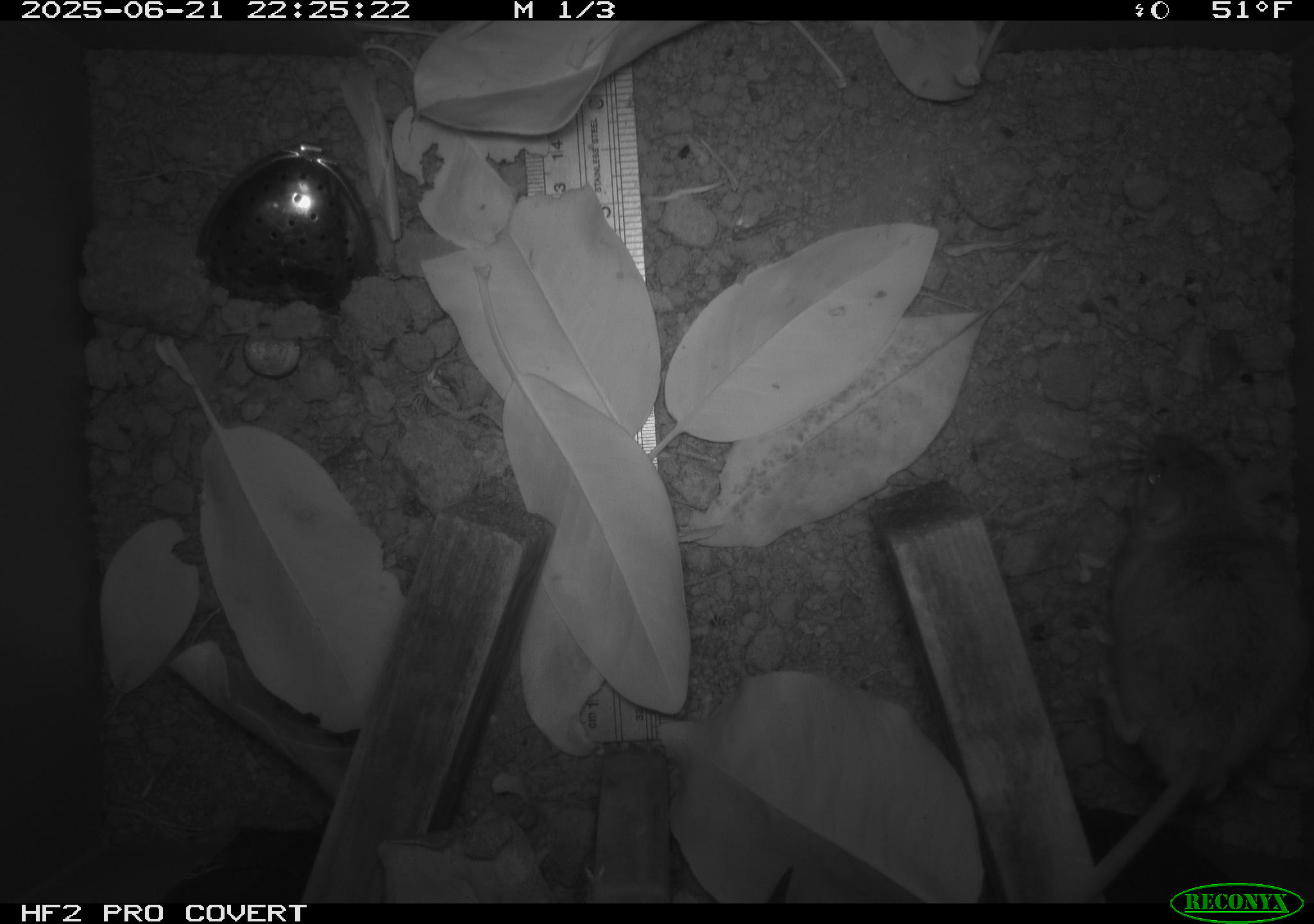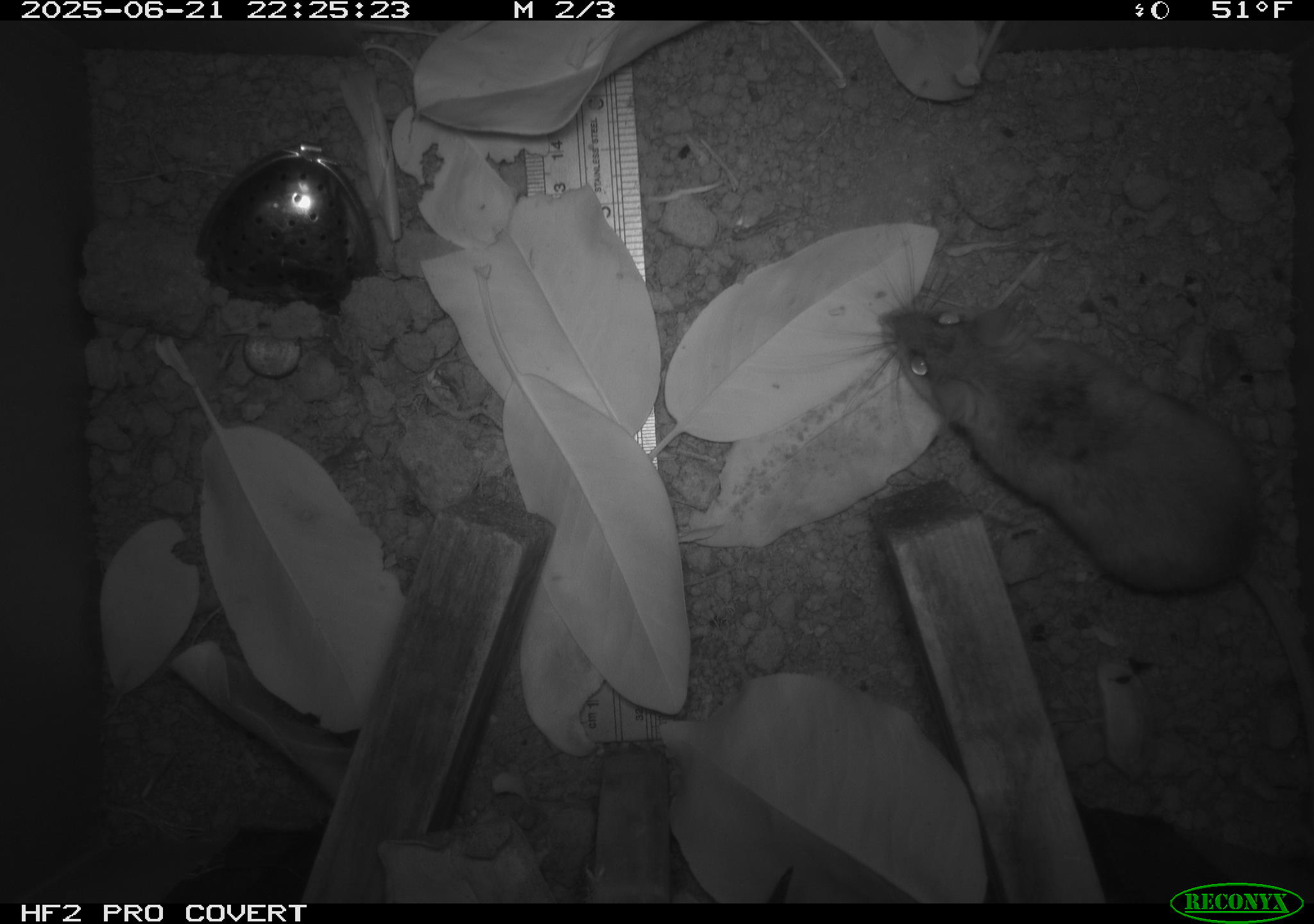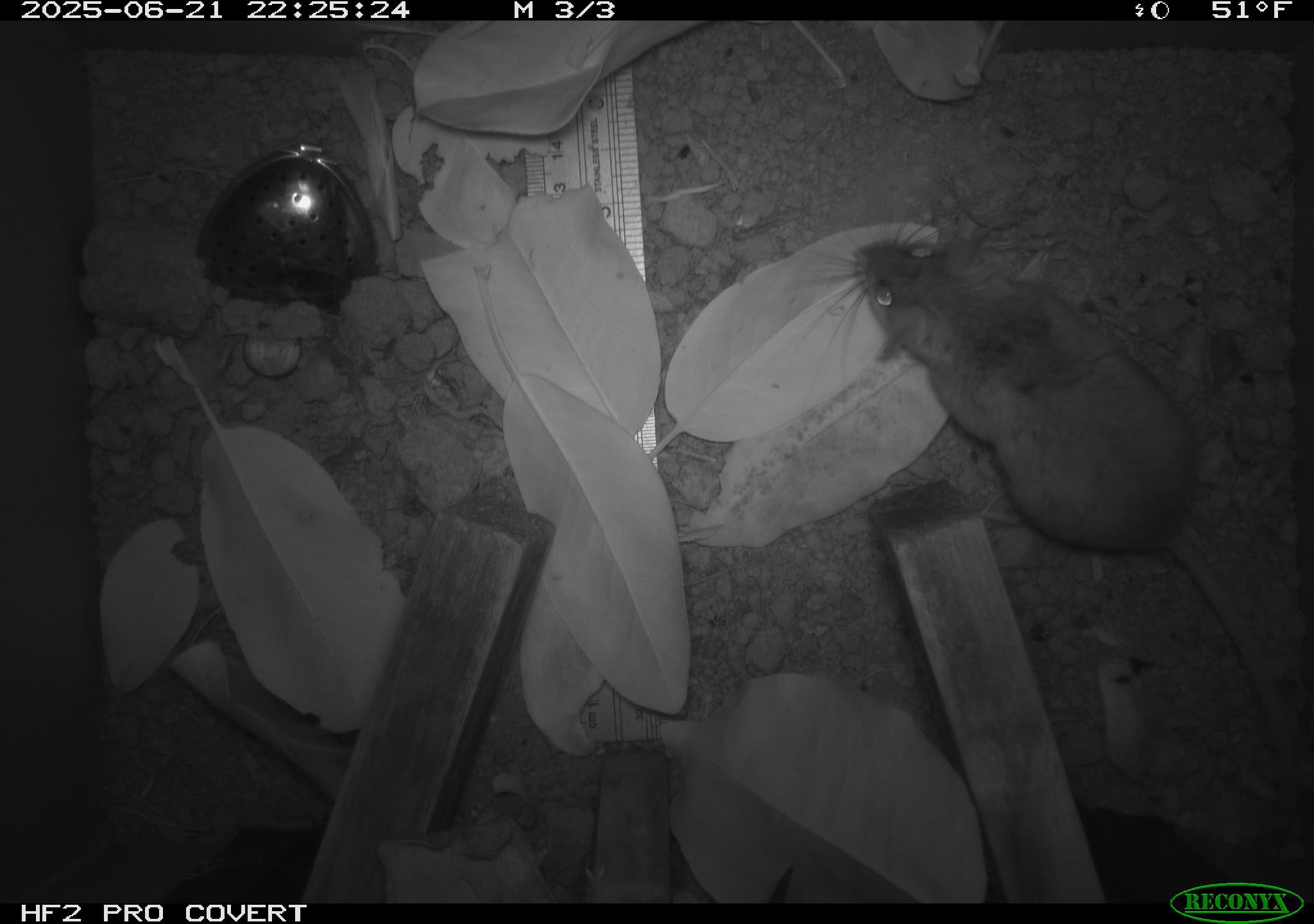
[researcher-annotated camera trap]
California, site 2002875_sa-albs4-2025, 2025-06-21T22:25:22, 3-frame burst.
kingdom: Animalia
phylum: Chordata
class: Mammalia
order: Rodentia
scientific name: Rodentia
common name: mouse species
Mouse species (Rodentia).